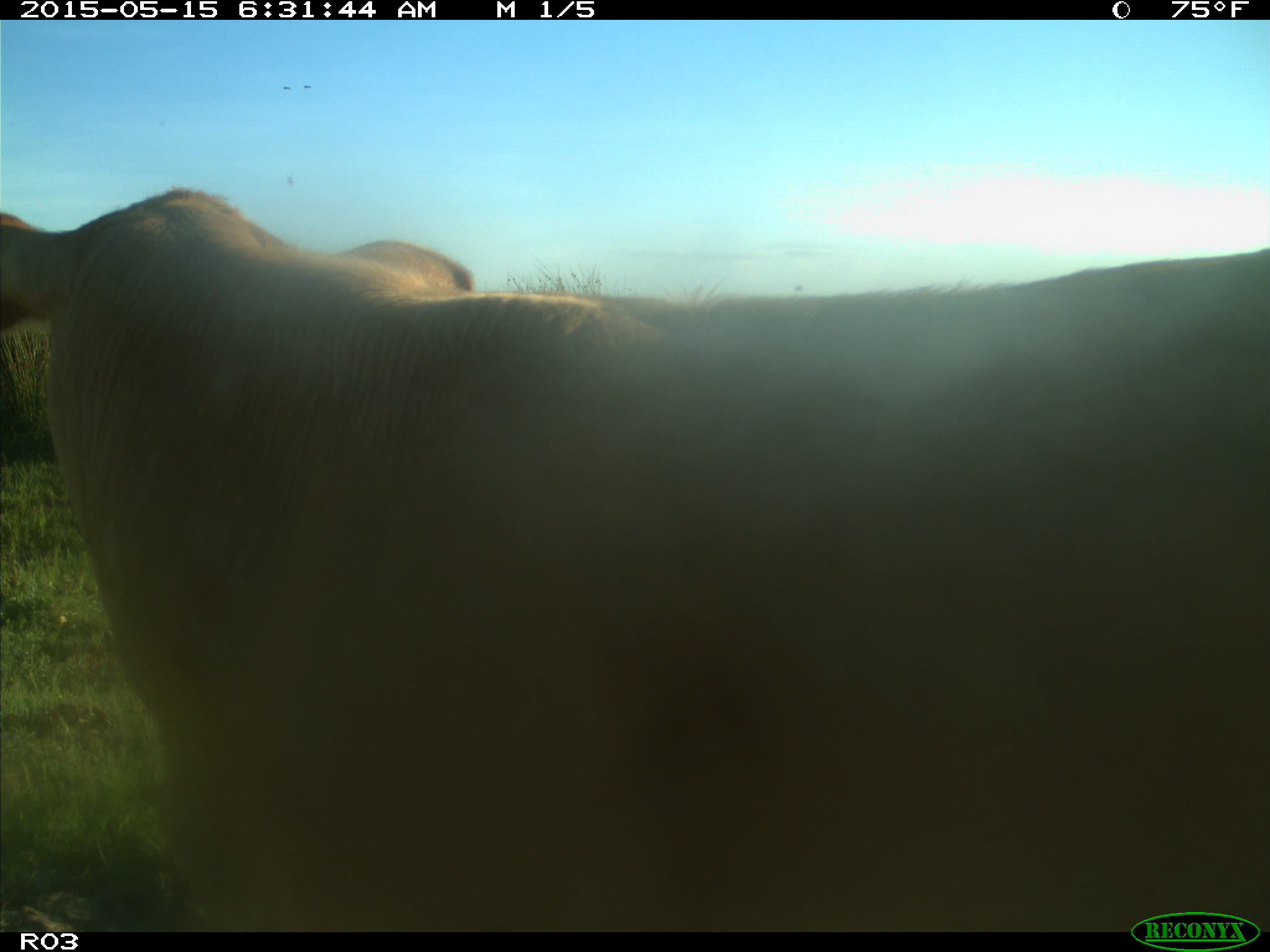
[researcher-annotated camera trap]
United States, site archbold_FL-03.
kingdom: Animalia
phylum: Chordata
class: Mammalia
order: Artiodactyla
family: Bovidae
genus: Bos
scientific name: Bos taurus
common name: domestic cow